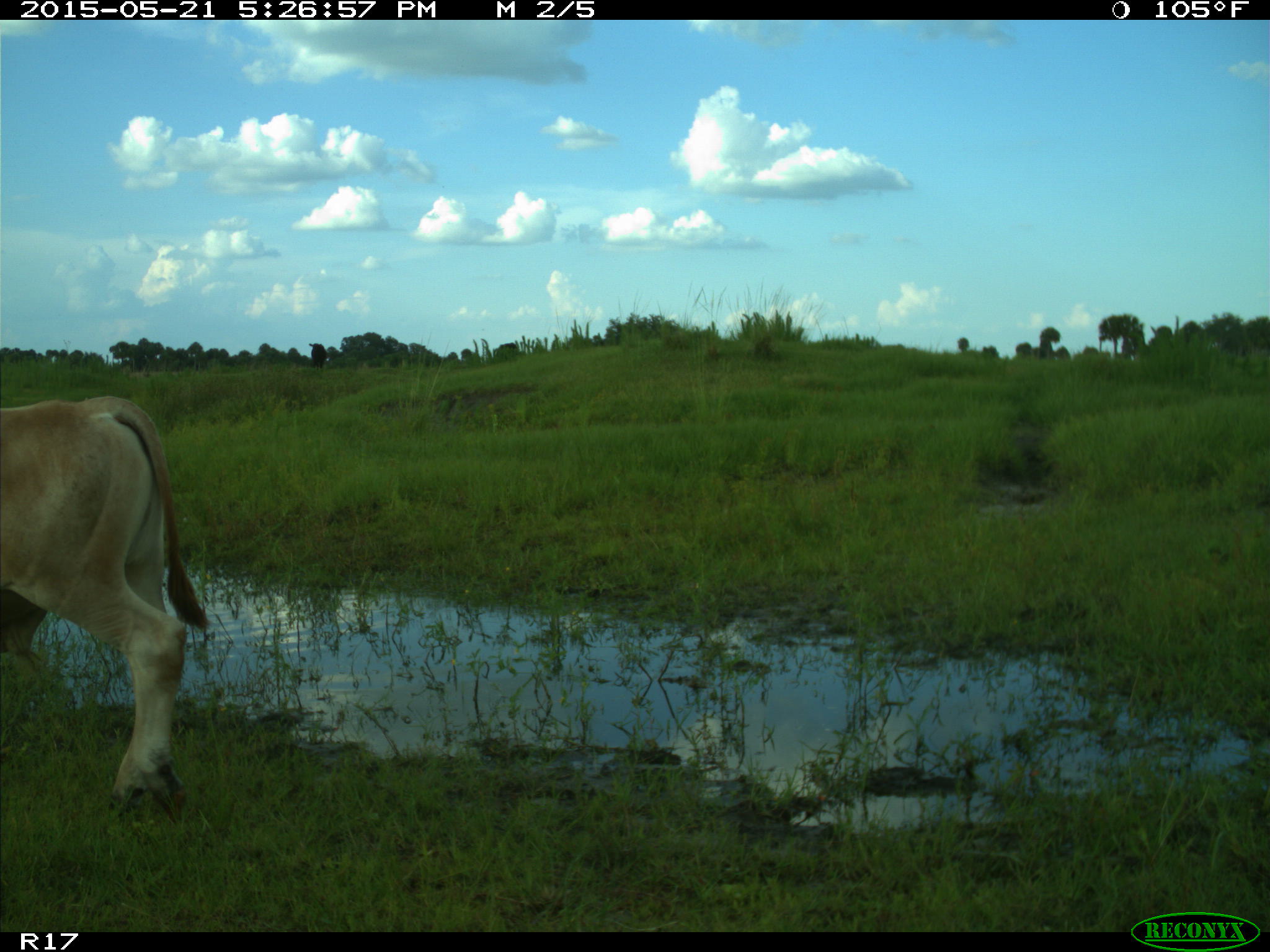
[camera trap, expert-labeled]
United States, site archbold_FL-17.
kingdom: Animalia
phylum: Chordata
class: Mammalia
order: Artiodactyla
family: Bovidae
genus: Bos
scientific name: Bos taurus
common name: domestic cow